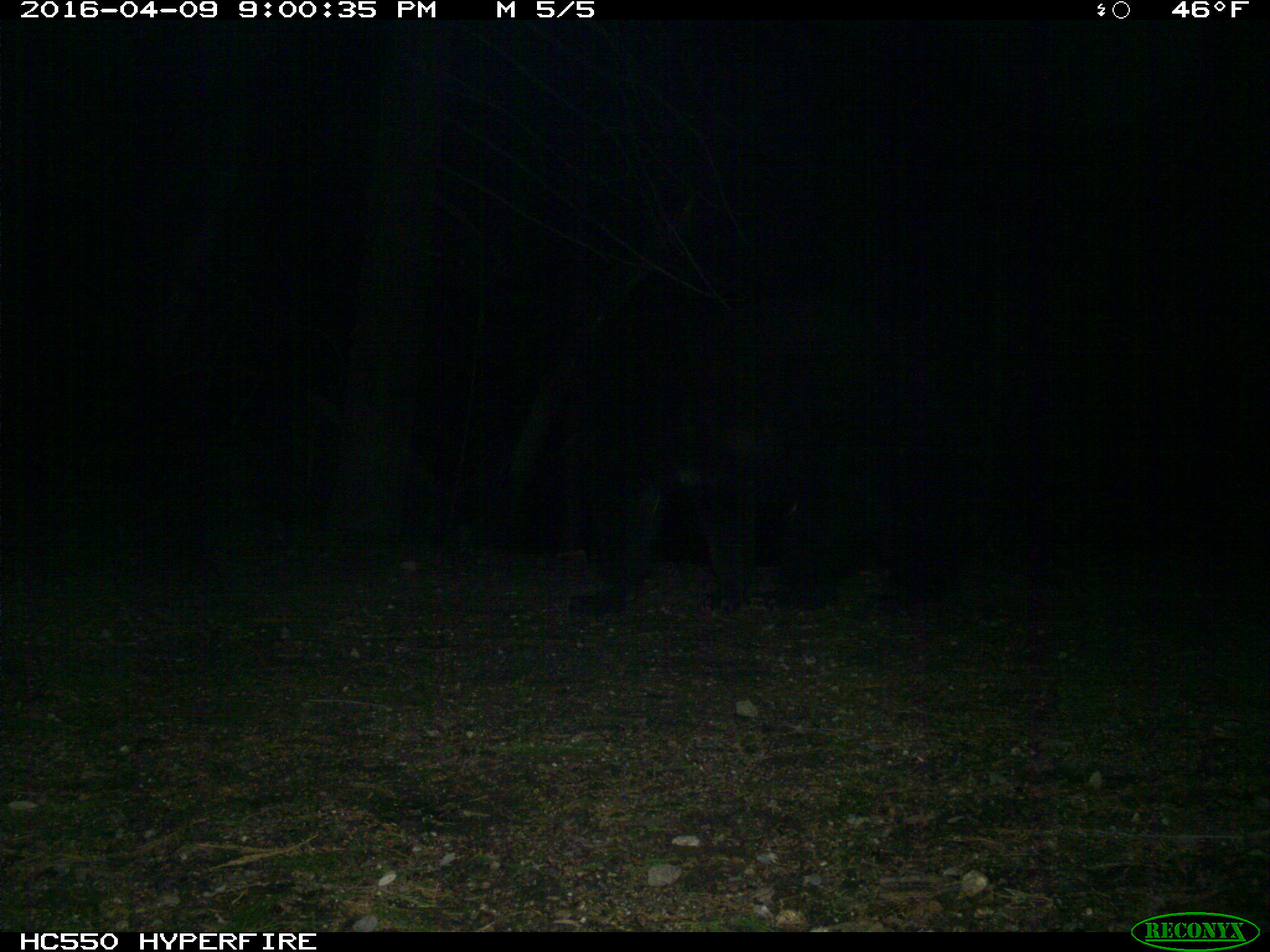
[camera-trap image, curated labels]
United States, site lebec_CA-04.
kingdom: Animalia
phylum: Chordata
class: Mammalia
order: Carnivora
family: Ursidae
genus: Ursus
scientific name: Ursus americanus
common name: american black bear